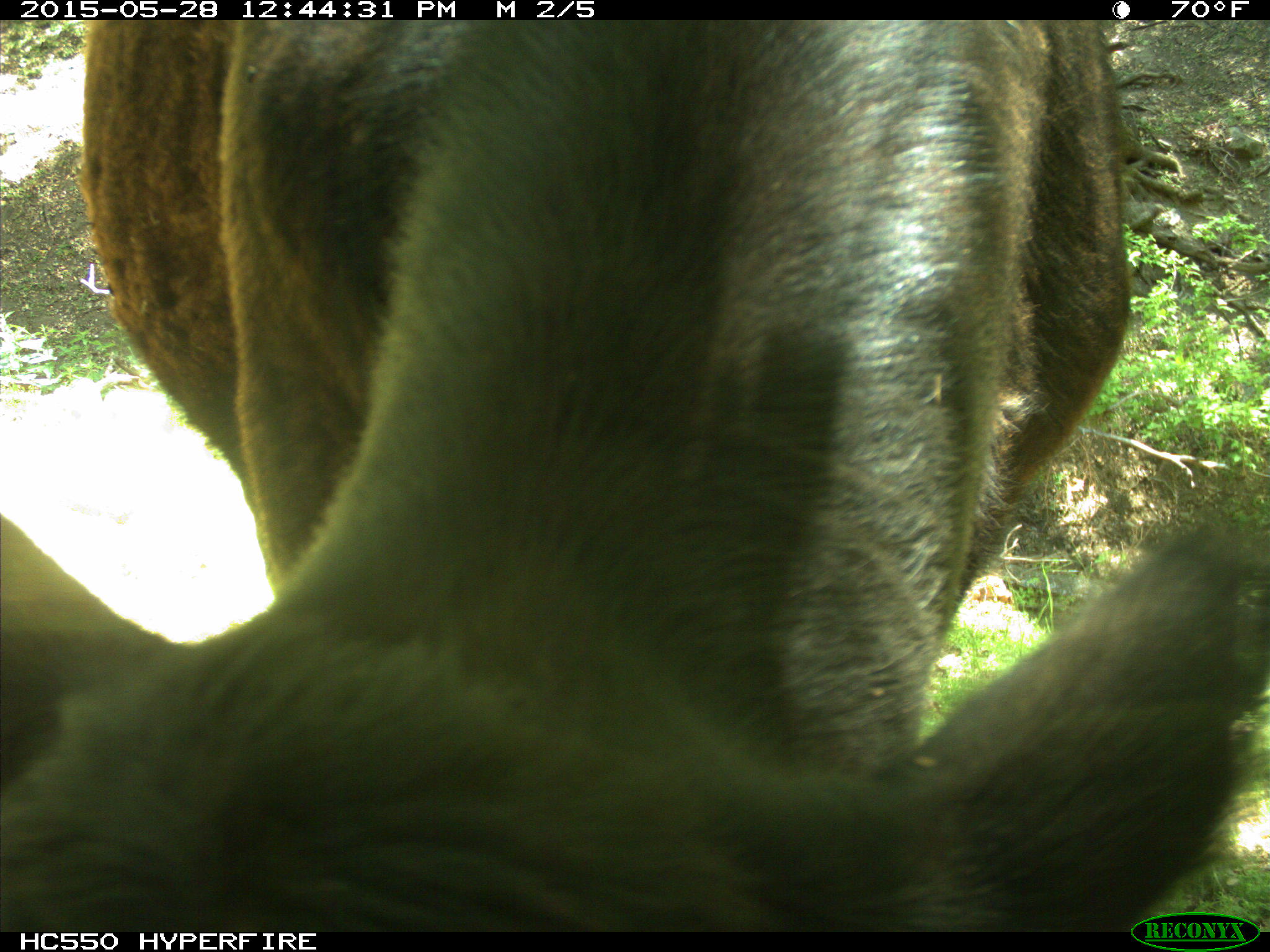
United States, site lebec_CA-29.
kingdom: Animalia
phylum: Chordata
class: Mammalia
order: Artiodactyla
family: Bovidae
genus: Bos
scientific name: Bos taurus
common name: domestic cow